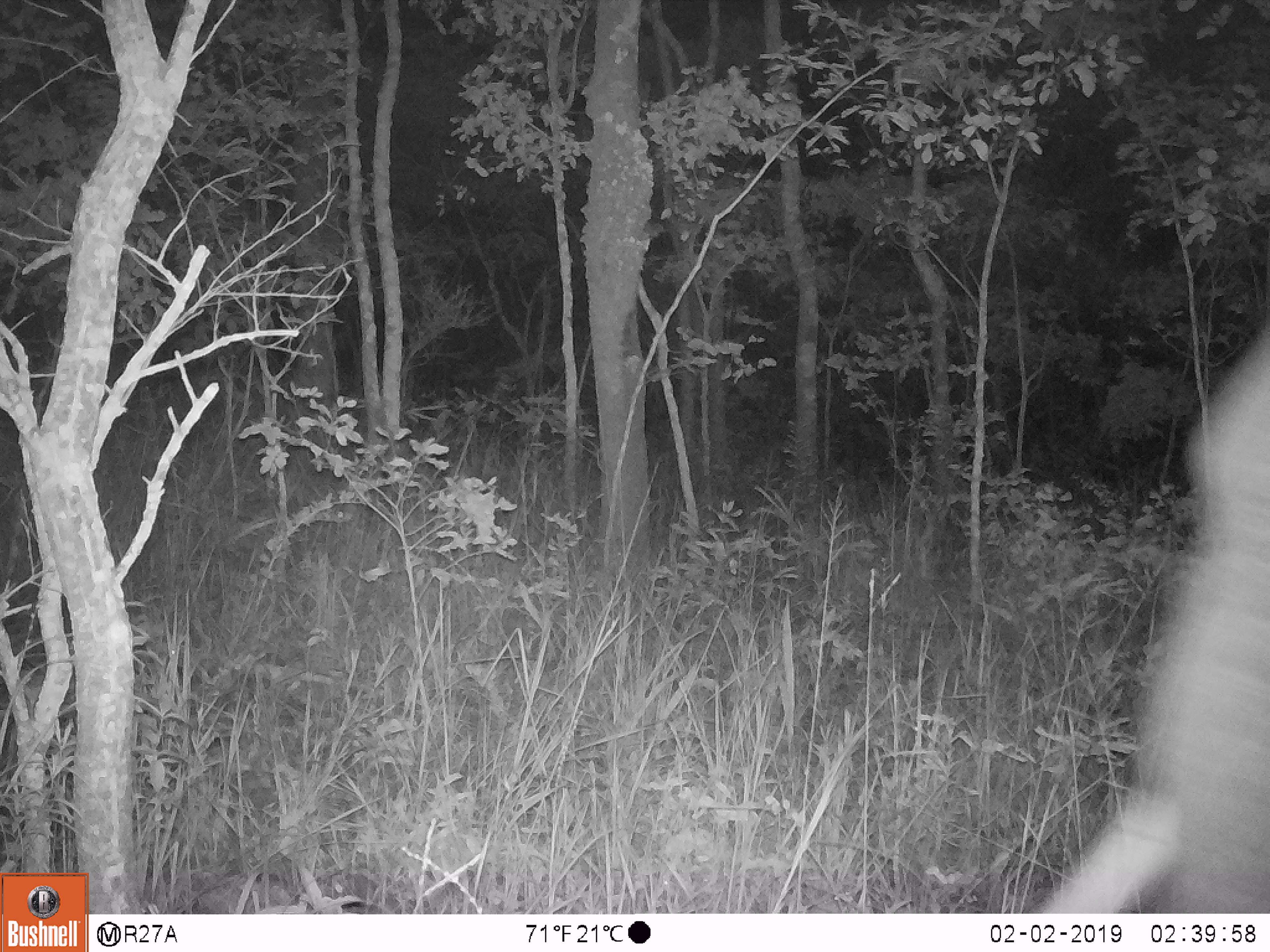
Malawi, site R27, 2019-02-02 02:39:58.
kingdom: Animalia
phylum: Chordata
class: Mammalia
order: Proboscidea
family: Elephantidae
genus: Loxodonta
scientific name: Loxodonta africana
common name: african savanna elephant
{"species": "african savanna elephant (Loxodonta africana)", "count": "1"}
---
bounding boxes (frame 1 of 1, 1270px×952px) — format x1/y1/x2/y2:
african savanna elephant: 1008/299/1266/913